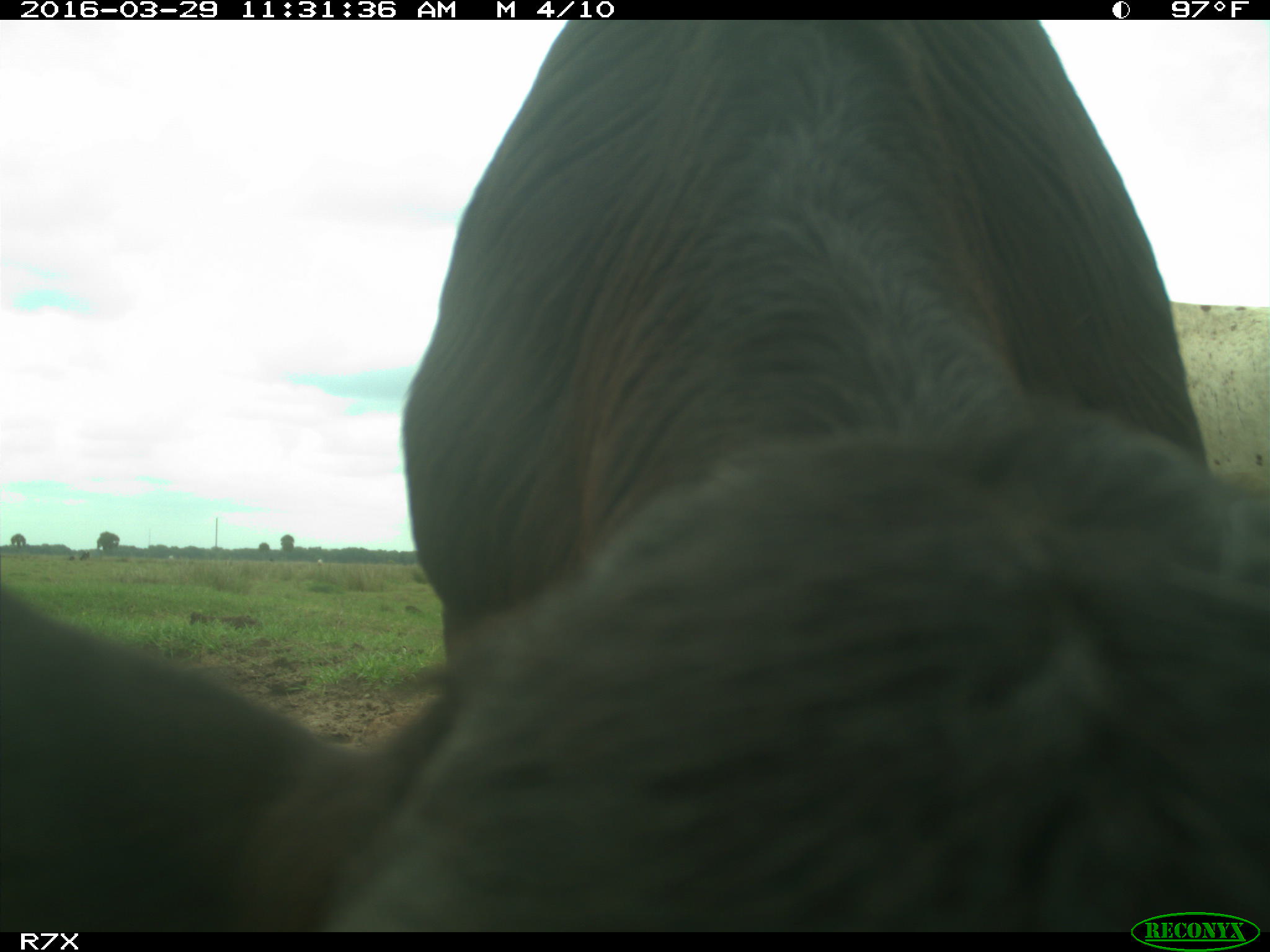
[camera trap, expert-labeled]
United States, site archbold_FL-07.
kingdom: Animalia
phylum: Chordata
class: Mammalia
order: Artiodactyla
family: Bovidae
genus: Bos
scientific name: Bos taurus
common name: domestic cow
Bos taurus (domestic cow).